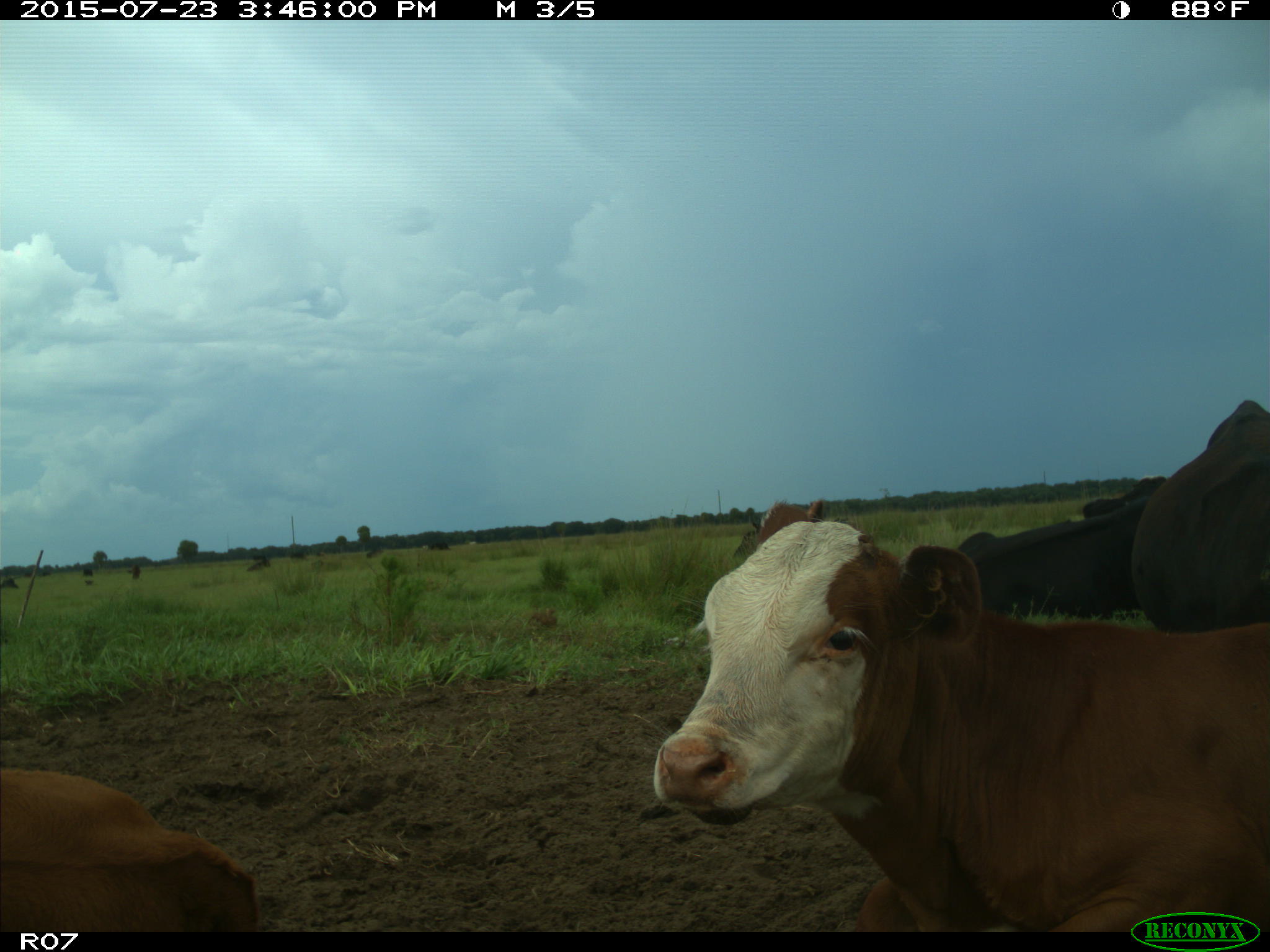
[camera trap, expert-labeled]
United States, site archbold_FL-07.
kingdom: Animalia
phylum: Chordata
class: Mammalia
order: Artiodactyla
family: Bovidae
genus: Bos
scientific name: Bos taurus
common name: domestic cow